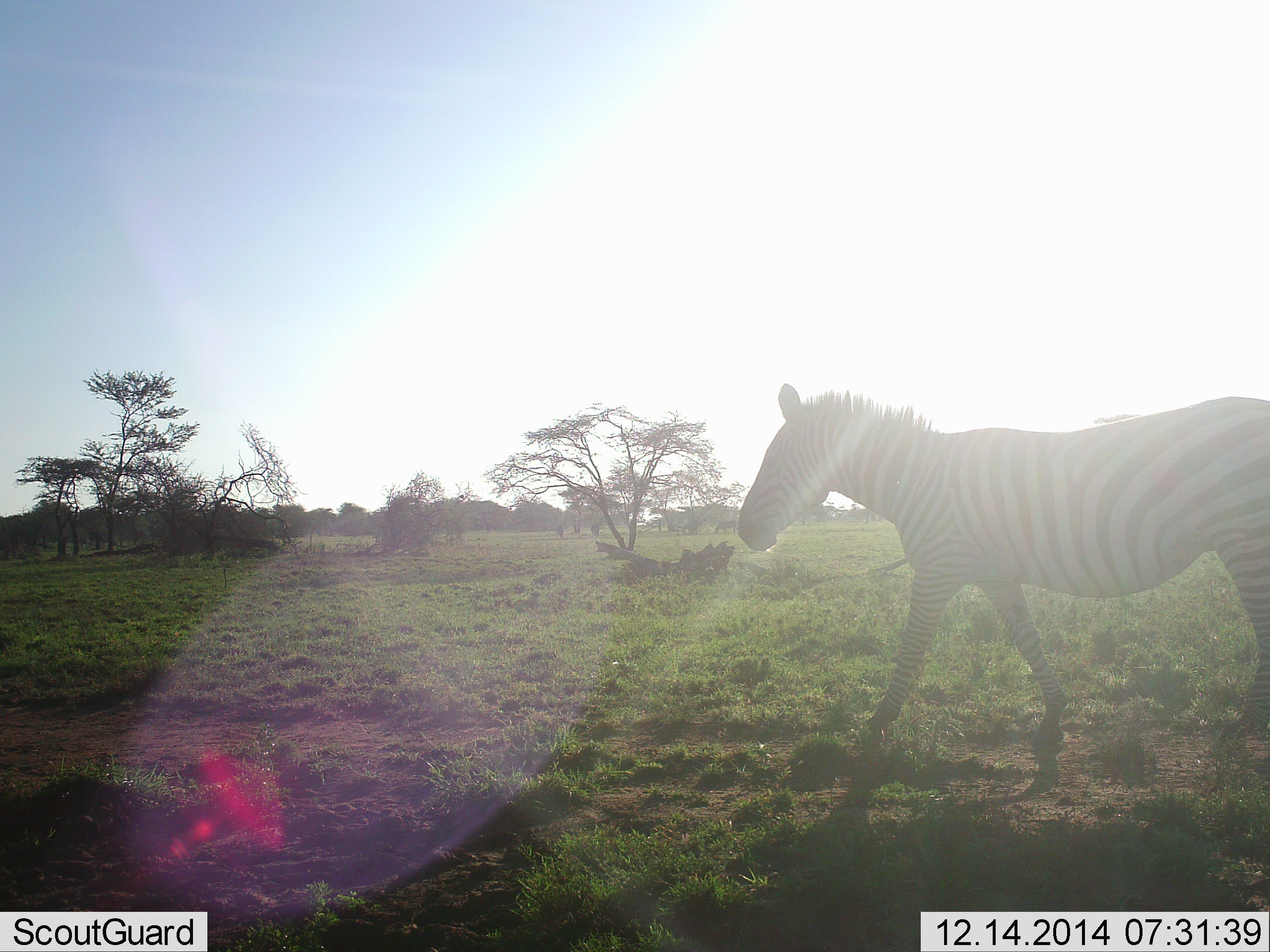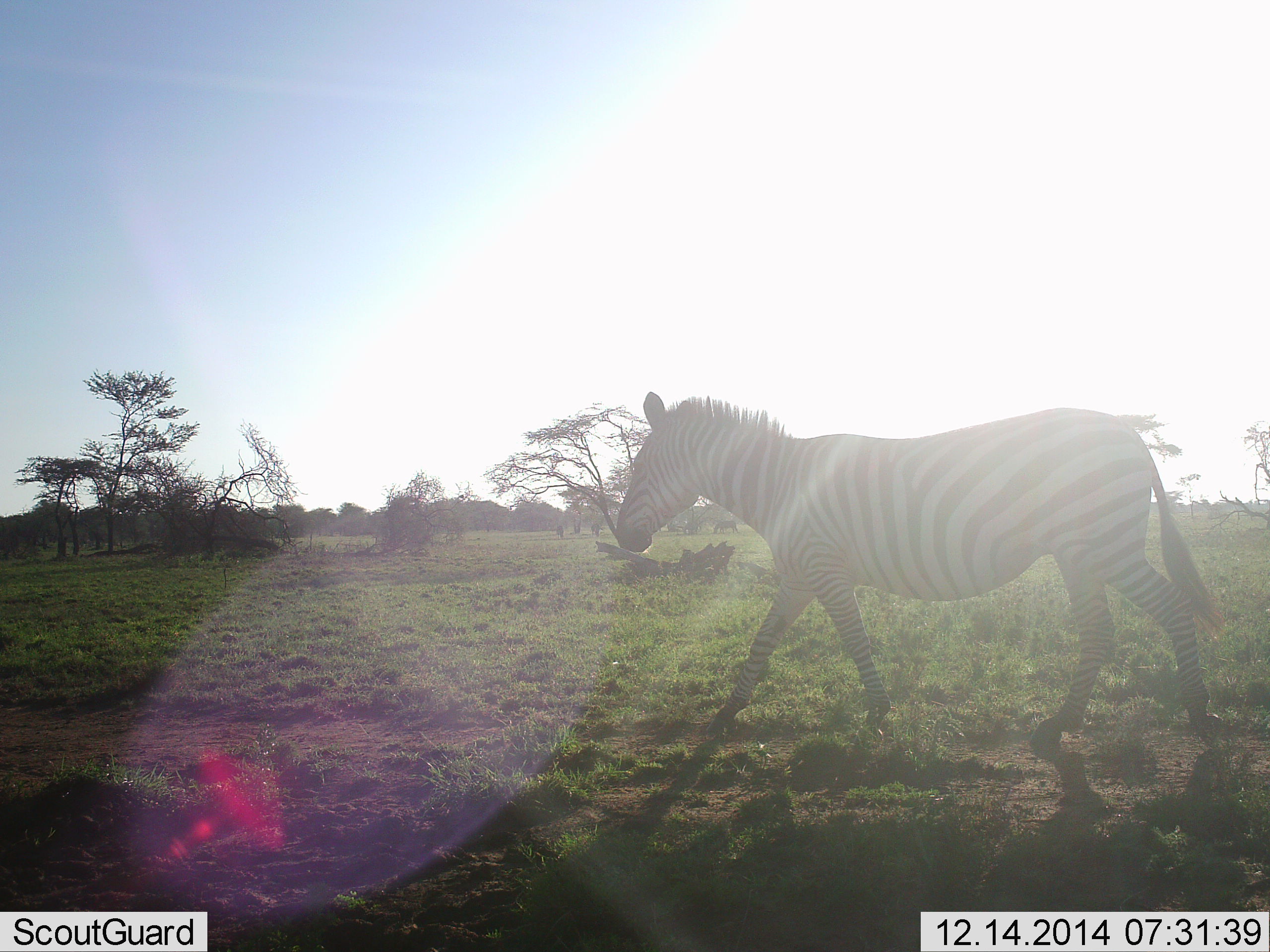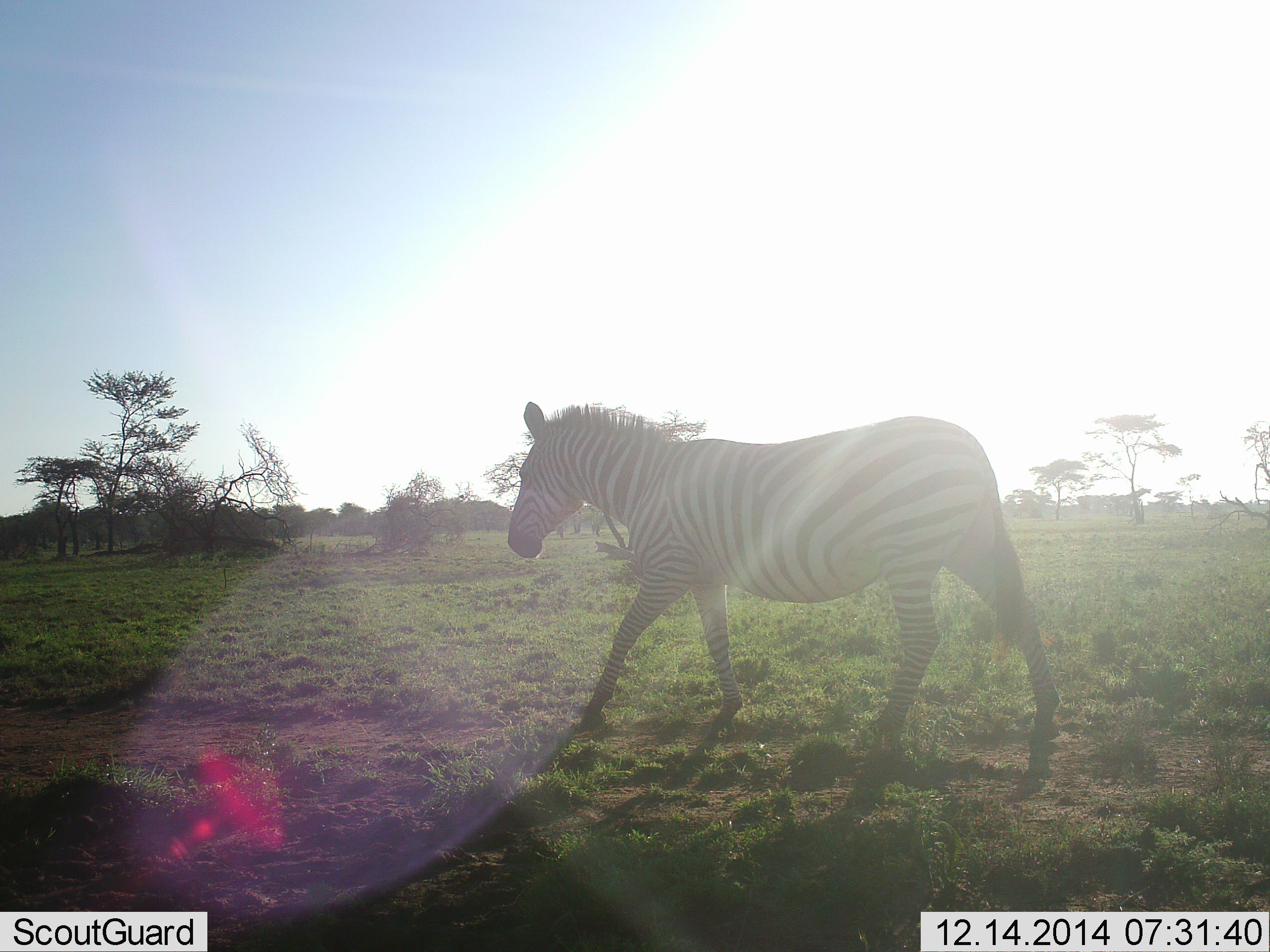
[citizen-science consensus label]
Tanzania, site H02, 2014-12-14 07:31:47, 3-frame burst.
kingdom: Animalia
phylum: Chordata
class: Mammalia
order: Perissodactyla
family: Equidae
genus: Equus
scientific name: Equus quagga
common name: plains zebra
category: zebra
Zebra (plains zebra) (Equus quagga), count 1. Behavior (volunteer vote fractions): standing 30%, resting 0%, moving 90%, interacting 0%. Young present (vote fraction): 0%. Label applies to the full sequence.